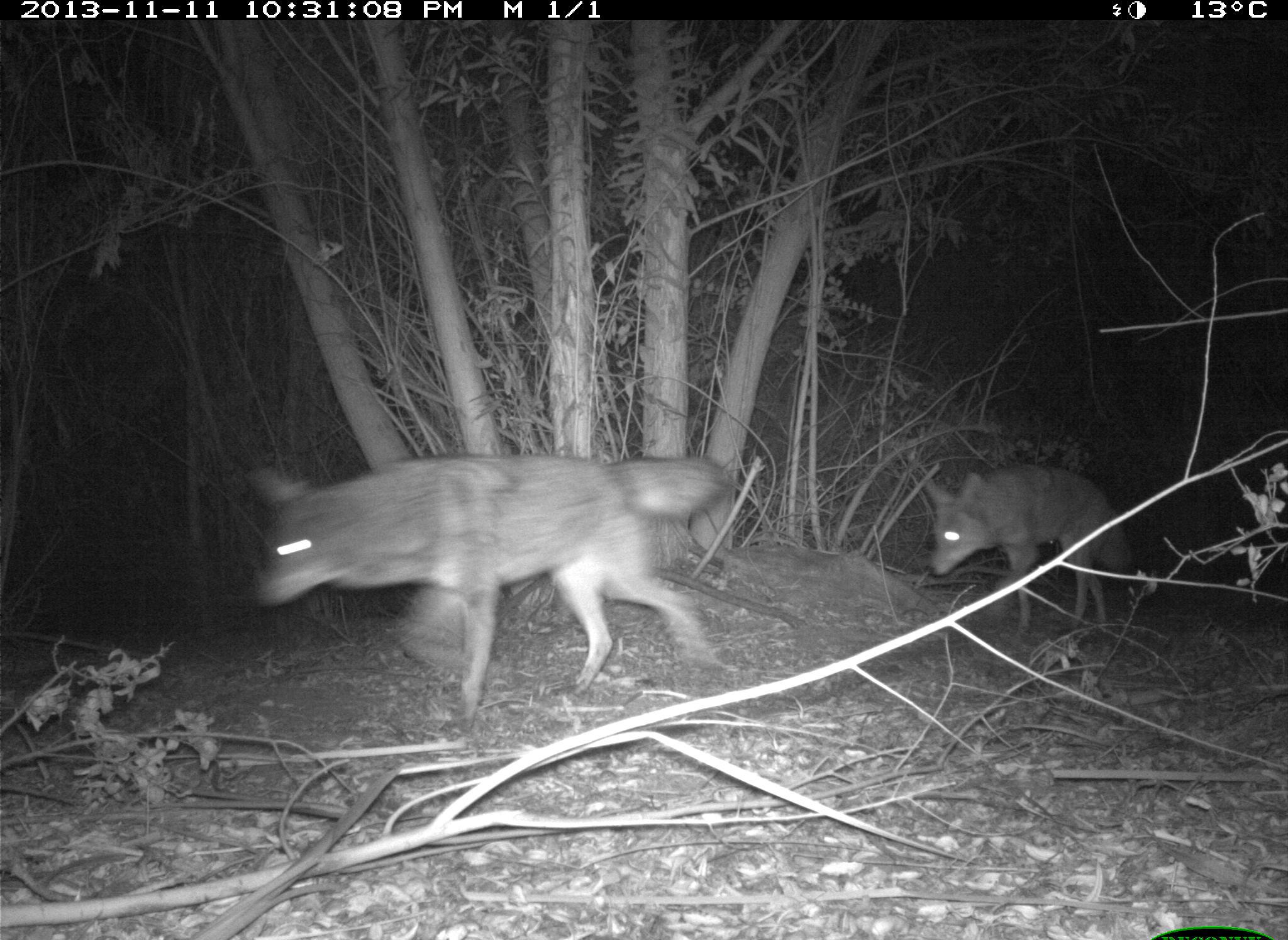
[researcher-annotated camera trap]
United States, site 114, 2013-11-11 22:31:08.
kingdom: Animalia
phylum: Chordata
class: Mammalia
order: Carnivora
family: Canidae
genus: Canis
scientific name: Canis latrans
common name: coyote